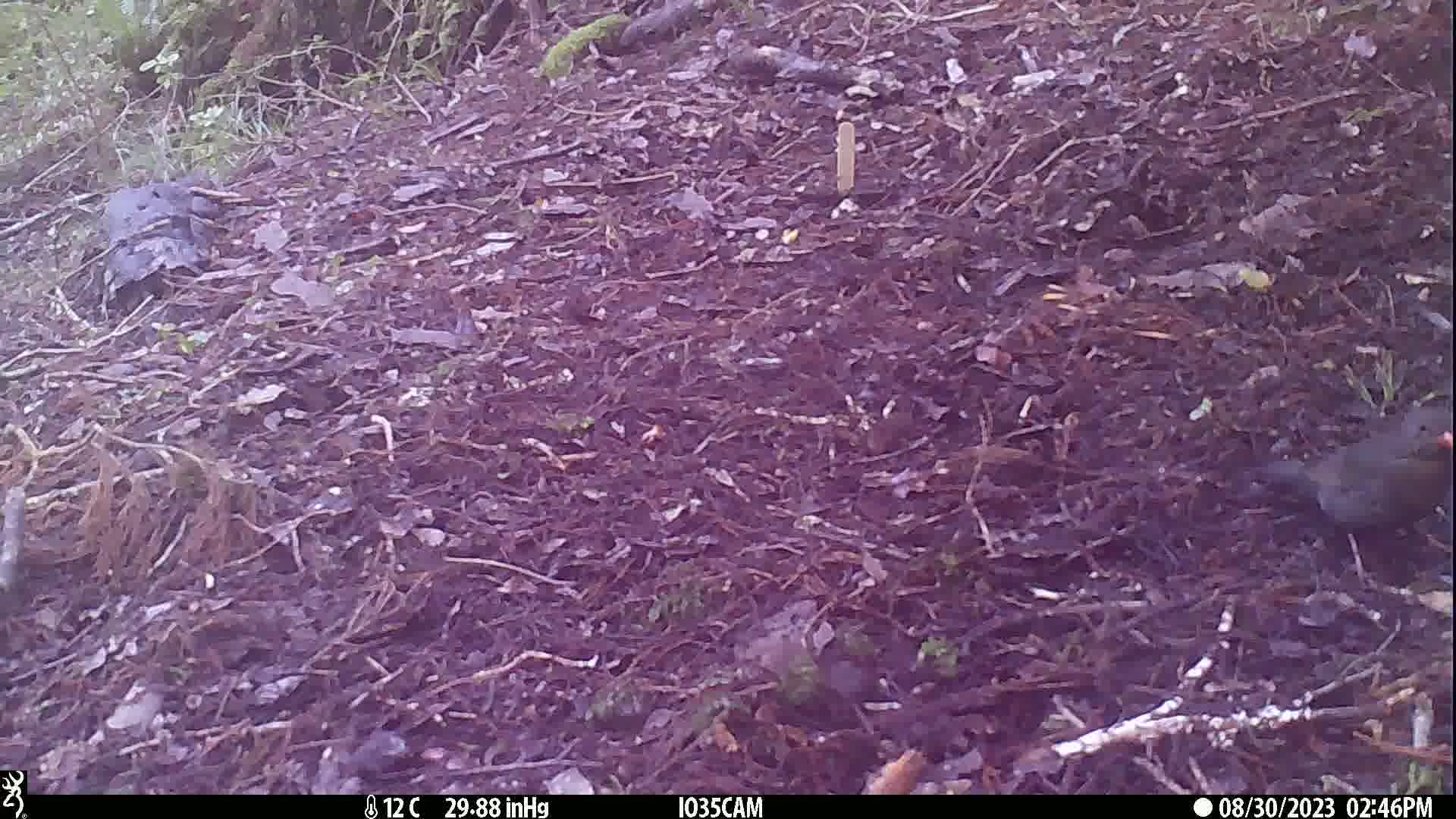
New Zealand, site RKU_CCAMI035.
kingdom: Animalia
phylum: Chordata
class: Aves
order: Passeriformes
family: Turdidae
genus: Turdus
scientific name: Turdus merula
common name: eurasian blackbird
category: blackbird